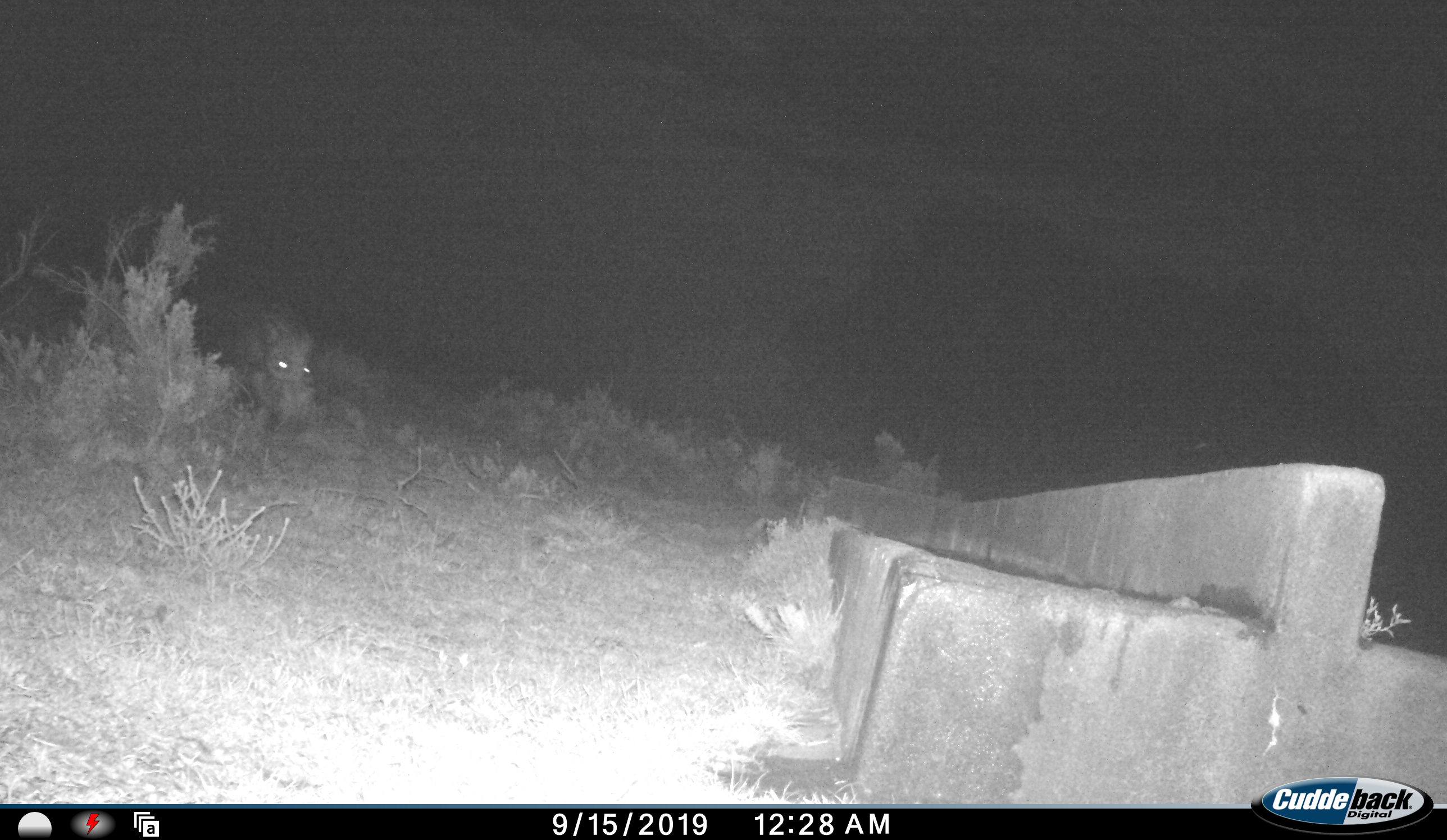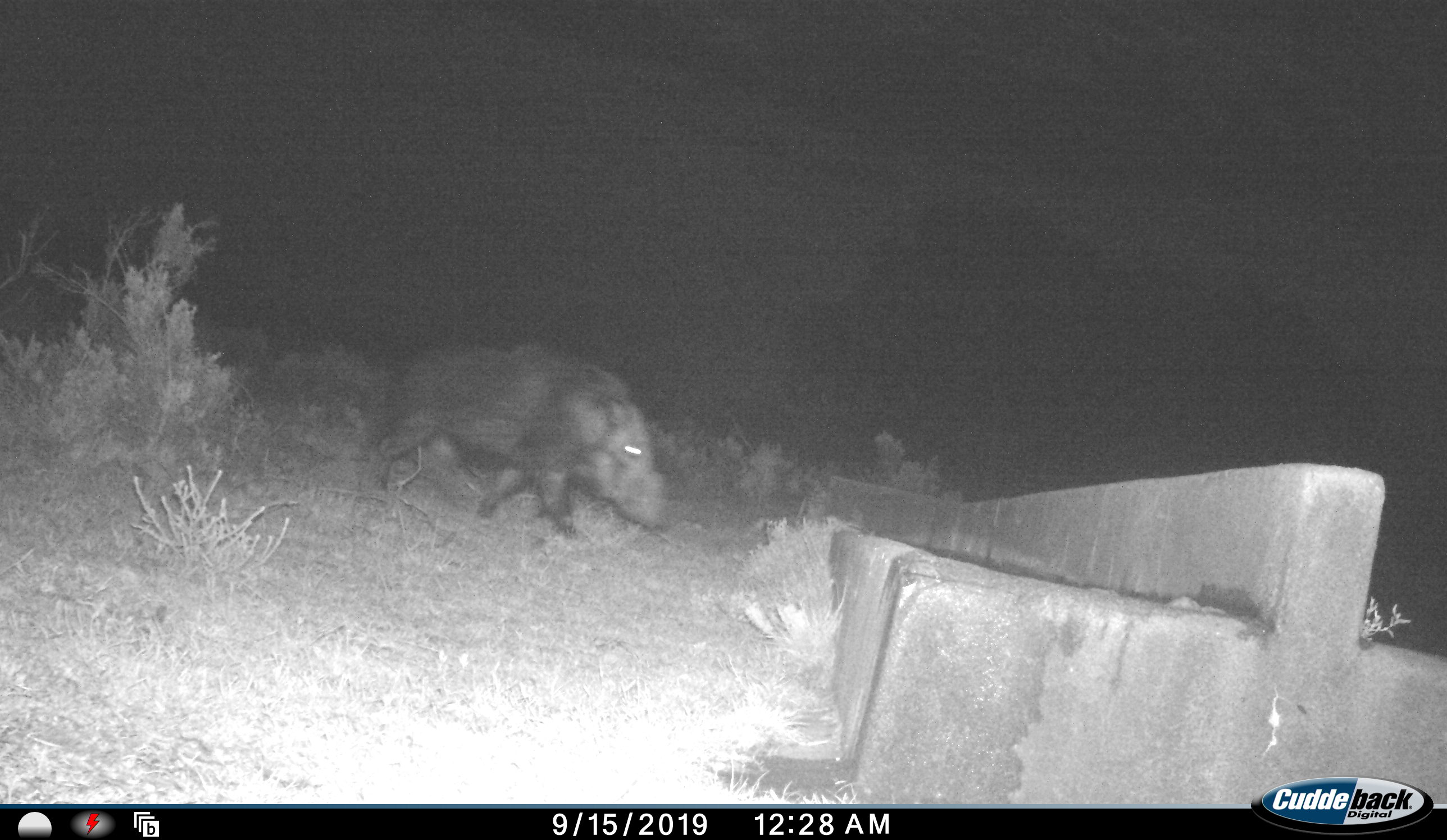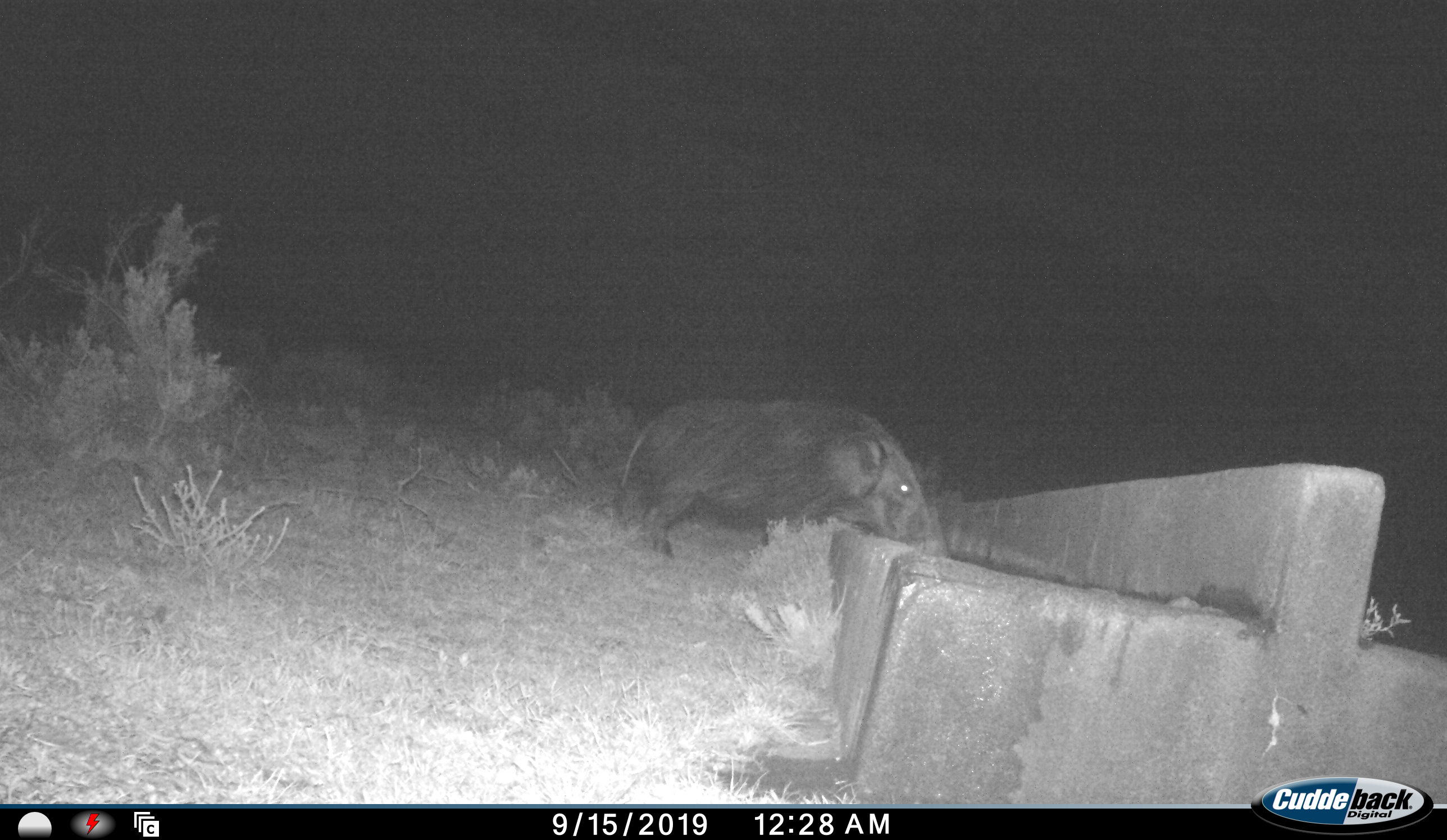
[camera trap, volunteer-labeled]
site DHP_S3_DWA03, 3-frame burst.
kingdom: Animalia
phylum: Chordata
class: Mammalia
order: Artiodactyla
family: Suidae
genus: Potamochoerus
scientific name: Potamochoerus larvatus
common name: bushpig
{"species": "bushpig (Potamochoerus larvatus)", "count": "1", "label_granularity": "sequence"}